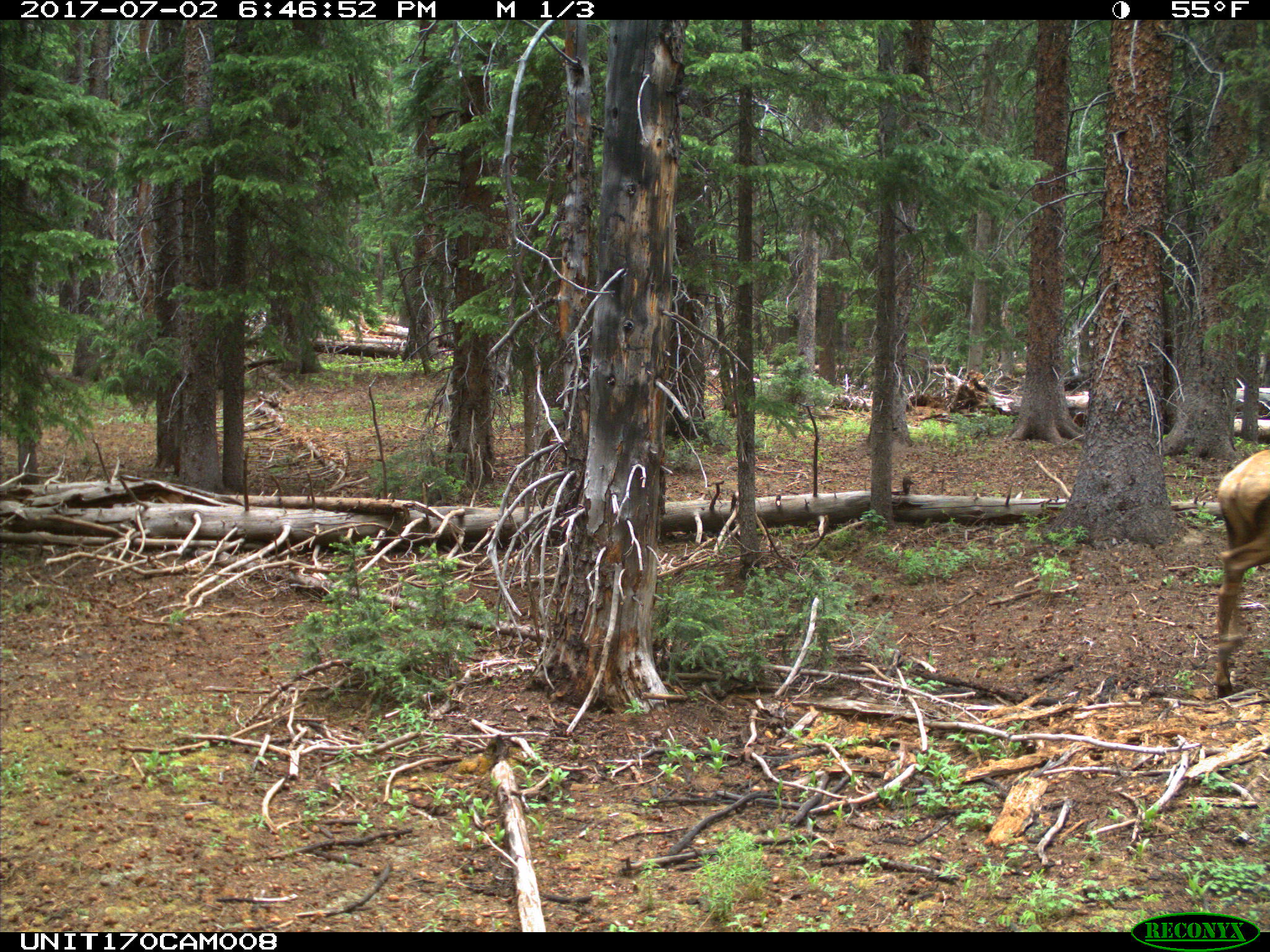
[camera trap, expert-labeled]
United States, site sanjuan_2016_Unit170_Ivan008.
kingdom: Animalia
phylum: Chordata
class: Mammalia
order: Artiodactyla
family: Cervidae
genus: Cervus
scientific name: Cervus elaphus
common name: red deer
Cervus elaphus (red deer).